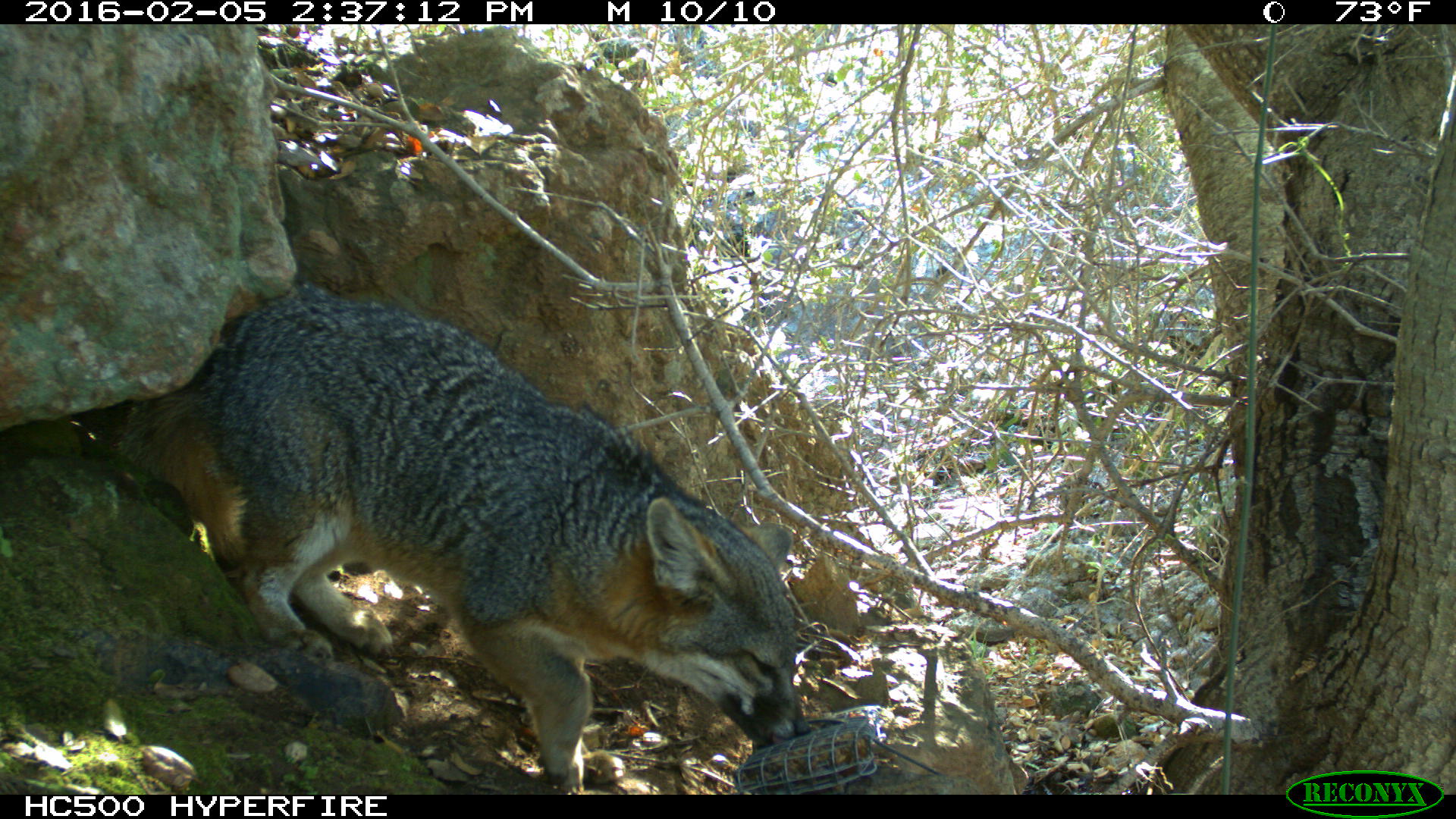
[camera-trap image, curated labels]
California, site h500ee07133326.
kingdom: Animalia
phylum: Chordata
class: Mammalia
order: Carnivora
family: Canidae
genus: Urocyon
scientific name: Urocyon littoralis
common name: island fox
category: fox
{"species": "fox (island fox) (Urocyon littoralis)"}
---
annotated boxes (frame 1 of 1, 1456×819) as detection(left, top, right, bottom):
fox: detection(113, 279, 814, 794)